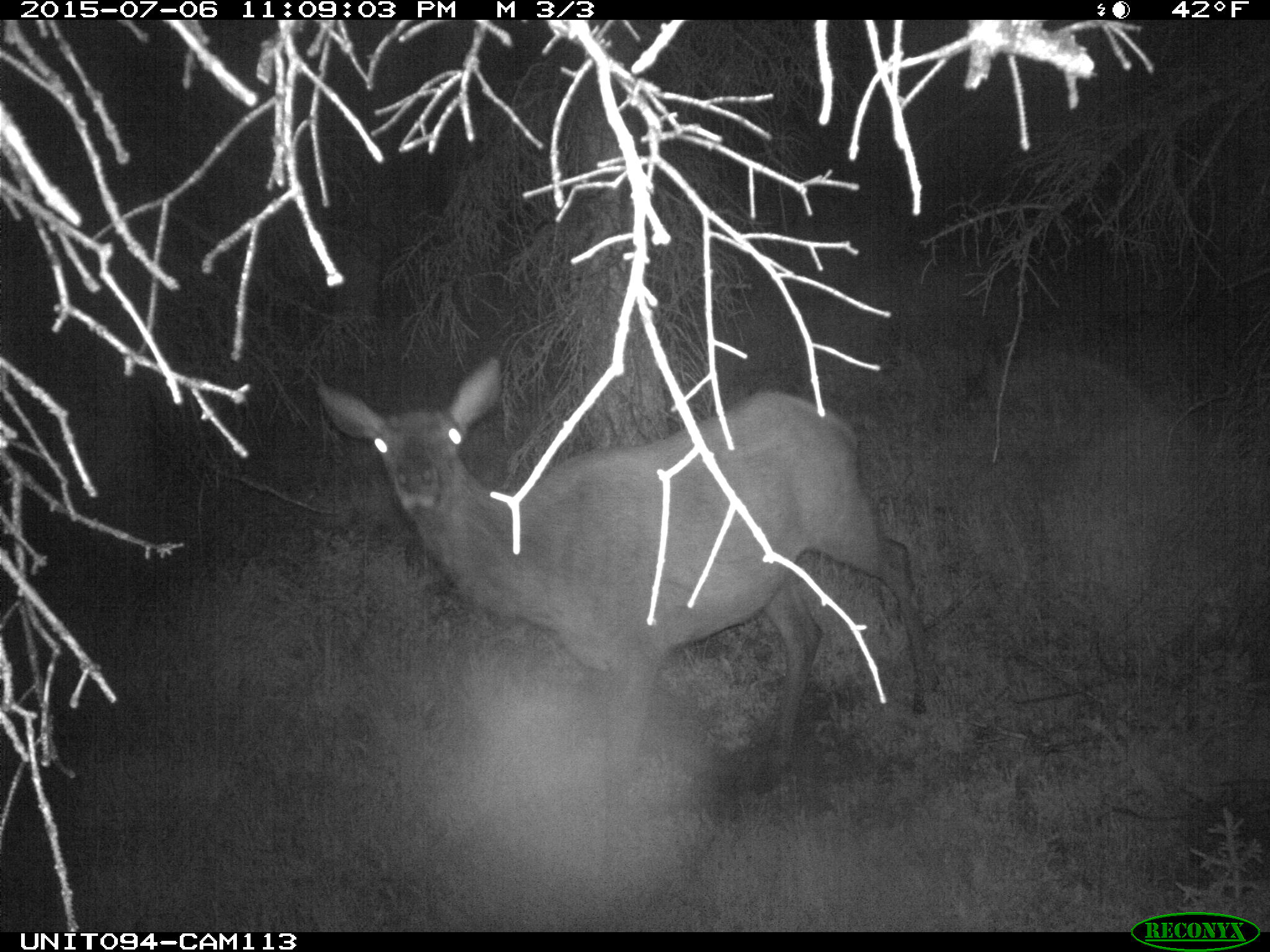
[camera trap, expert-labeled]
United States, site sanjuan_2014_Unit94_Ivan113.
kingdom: Animalia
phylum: Chordata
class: Mammalia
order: Artiodactyla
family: Cervidae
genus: Cervus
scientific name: Cervus elaphus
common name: red deer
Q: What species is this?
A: Cervus elaphus (red deer).